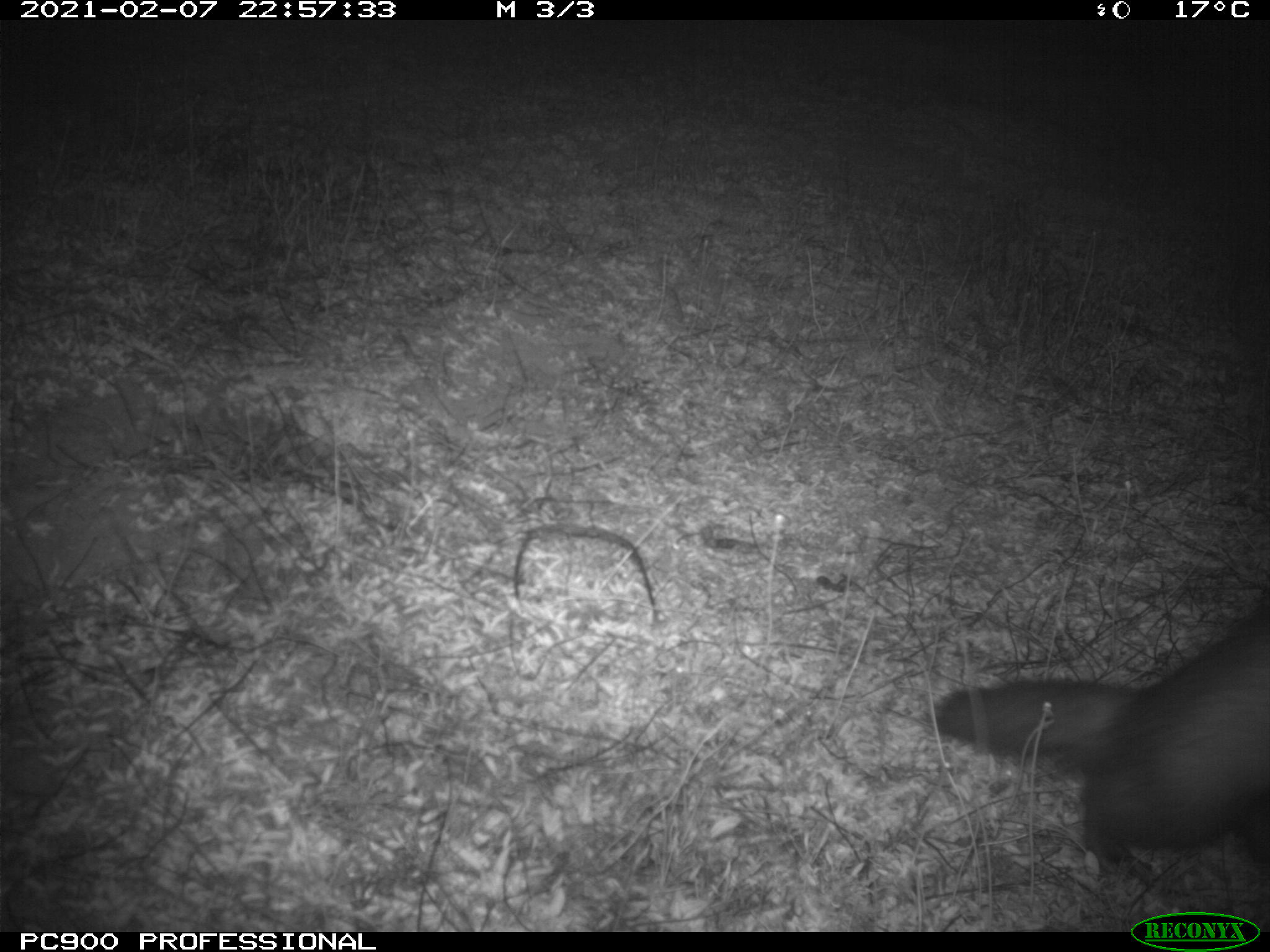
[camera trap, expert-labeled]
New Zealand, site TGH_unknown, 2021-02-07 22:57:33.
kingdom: Animalia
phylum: Chordata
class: Mammalia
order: Carnivora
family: Mustelidae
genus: Mustela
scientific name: Mustela furo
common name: ferret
Ferret (Mustela furo).